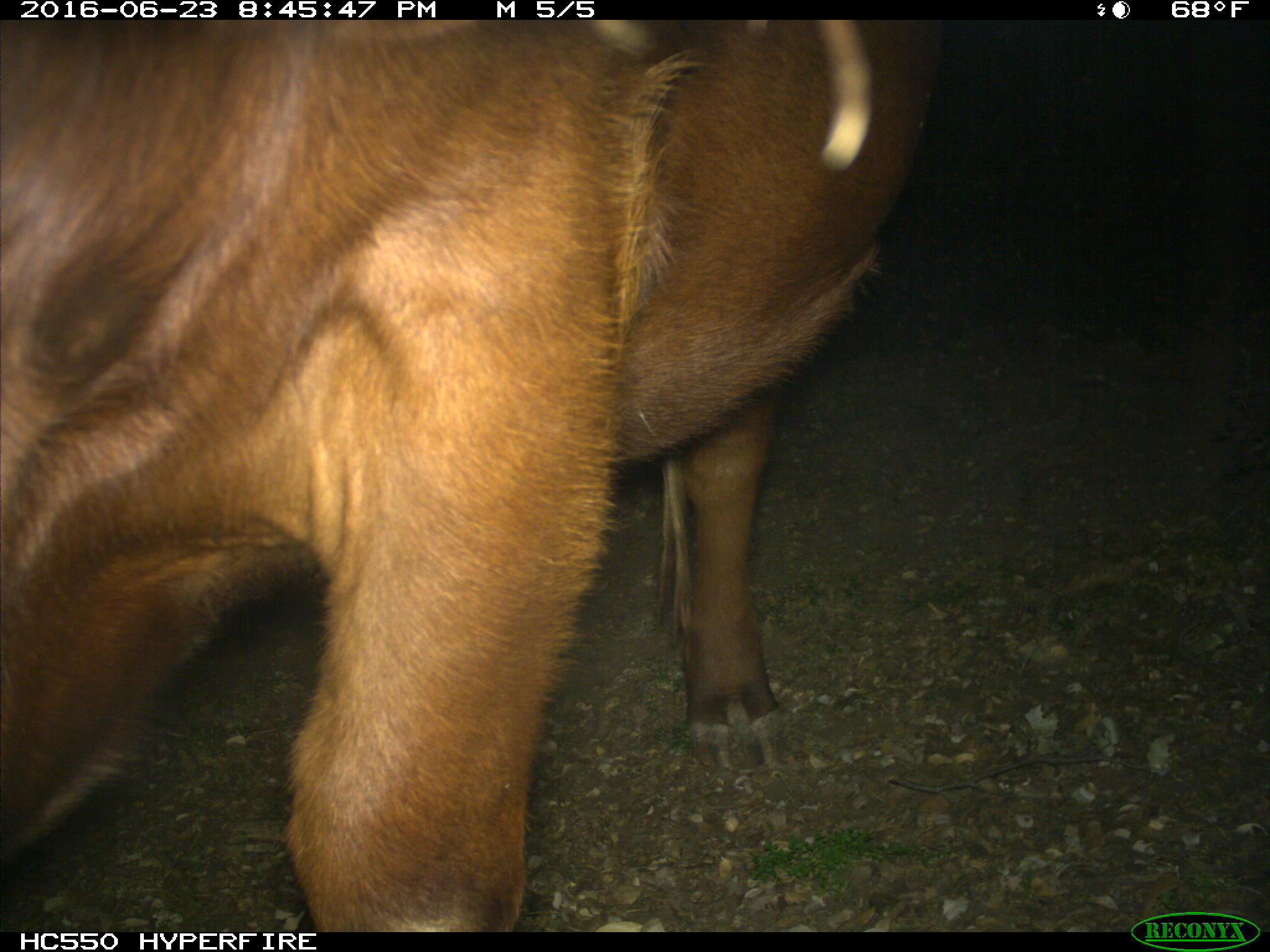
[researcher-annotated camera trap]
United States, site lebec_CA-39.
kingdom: Animalia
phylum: Chordata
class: Mammalia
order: Artiodactyla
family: Bovidae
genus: Bos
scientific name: Bos taurus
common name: domestic cow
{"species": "Bos taurus (domestic cow)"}